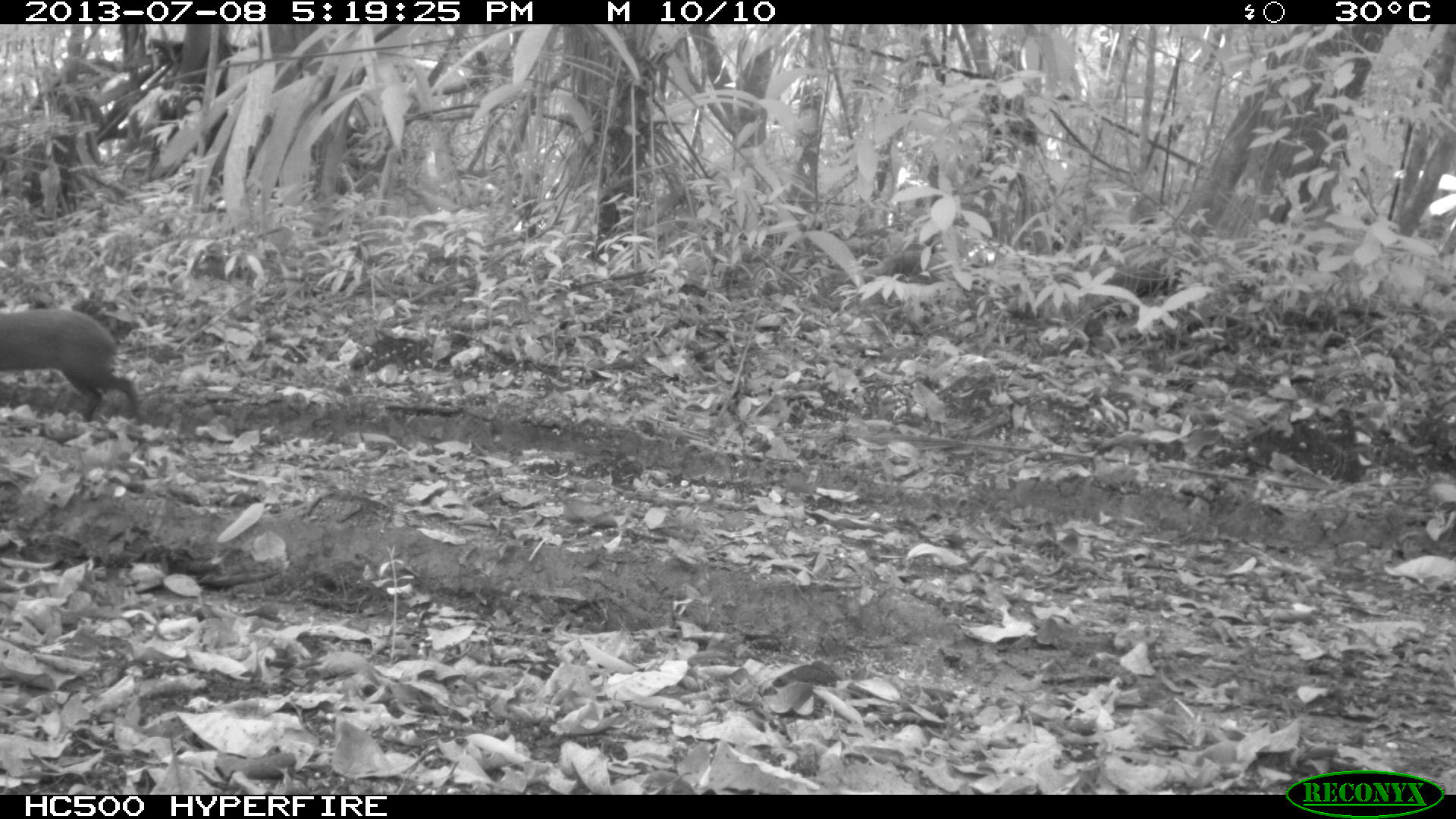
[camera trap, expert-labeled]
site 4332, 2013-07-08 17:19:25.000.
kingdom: Animalia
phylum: Chordata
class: Mammalia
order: Rodentia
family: Dasyproctidae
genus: Dasyprocta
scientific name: Dasyprocta punctata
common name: central american agouti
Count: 1.